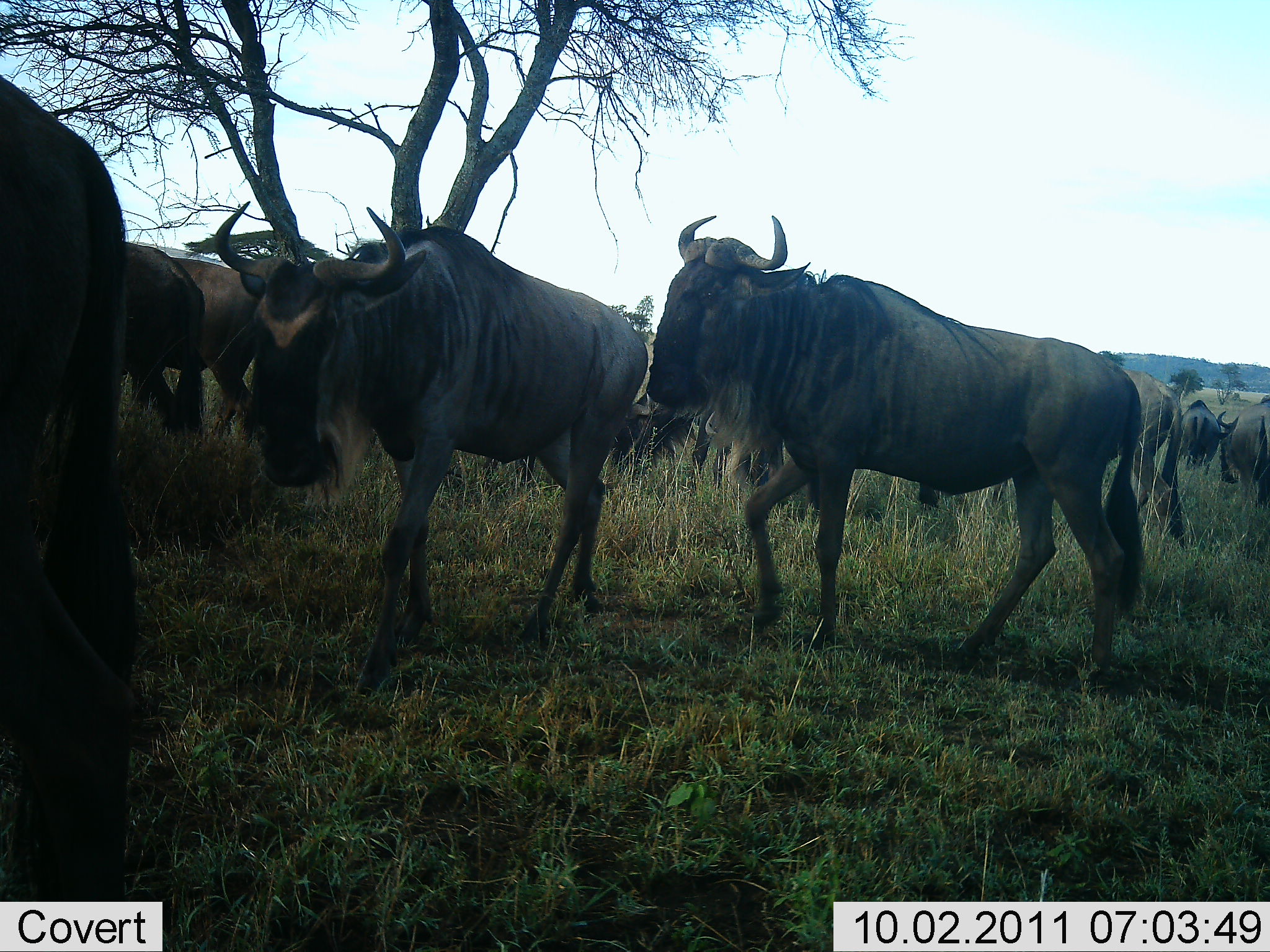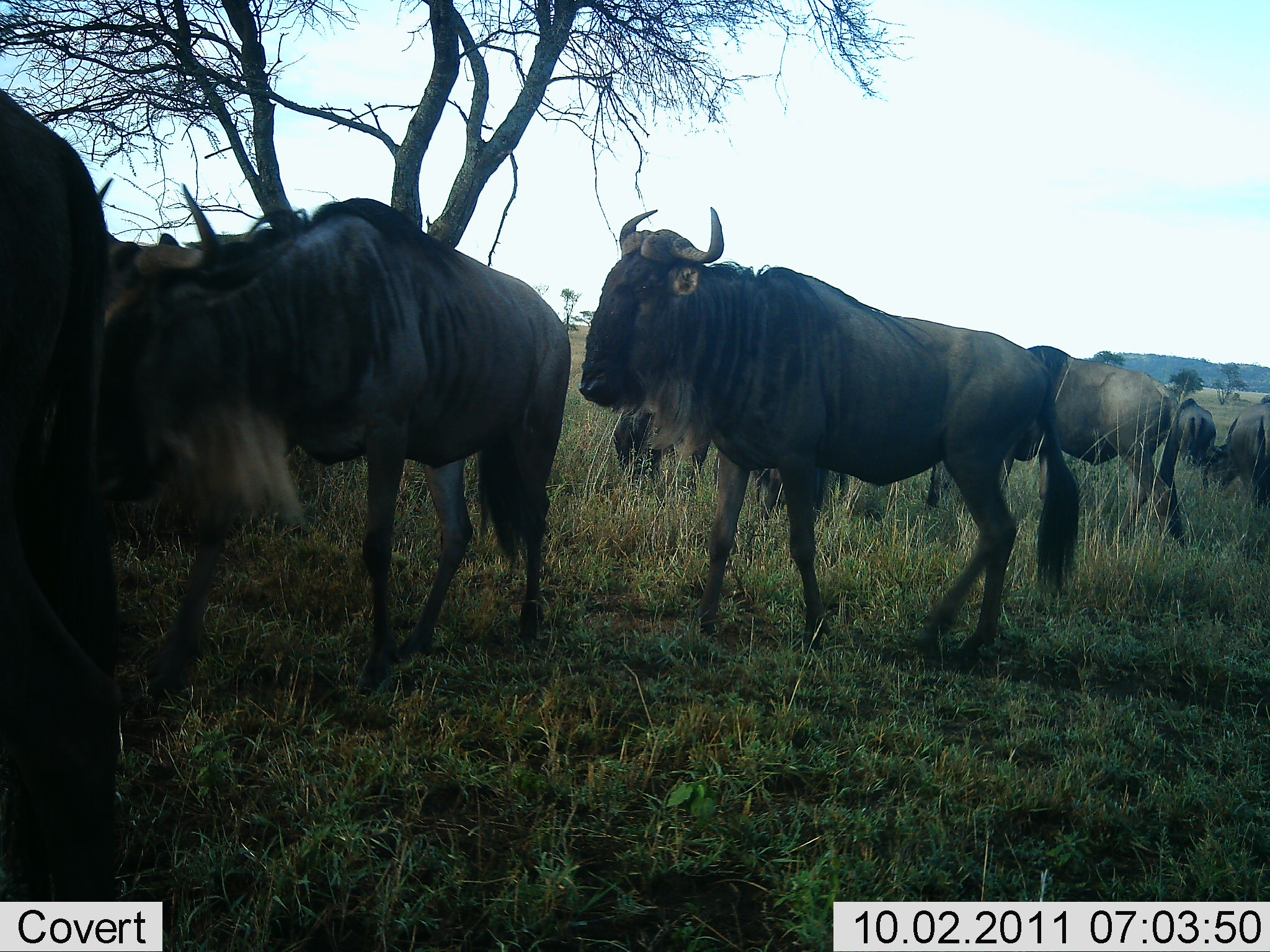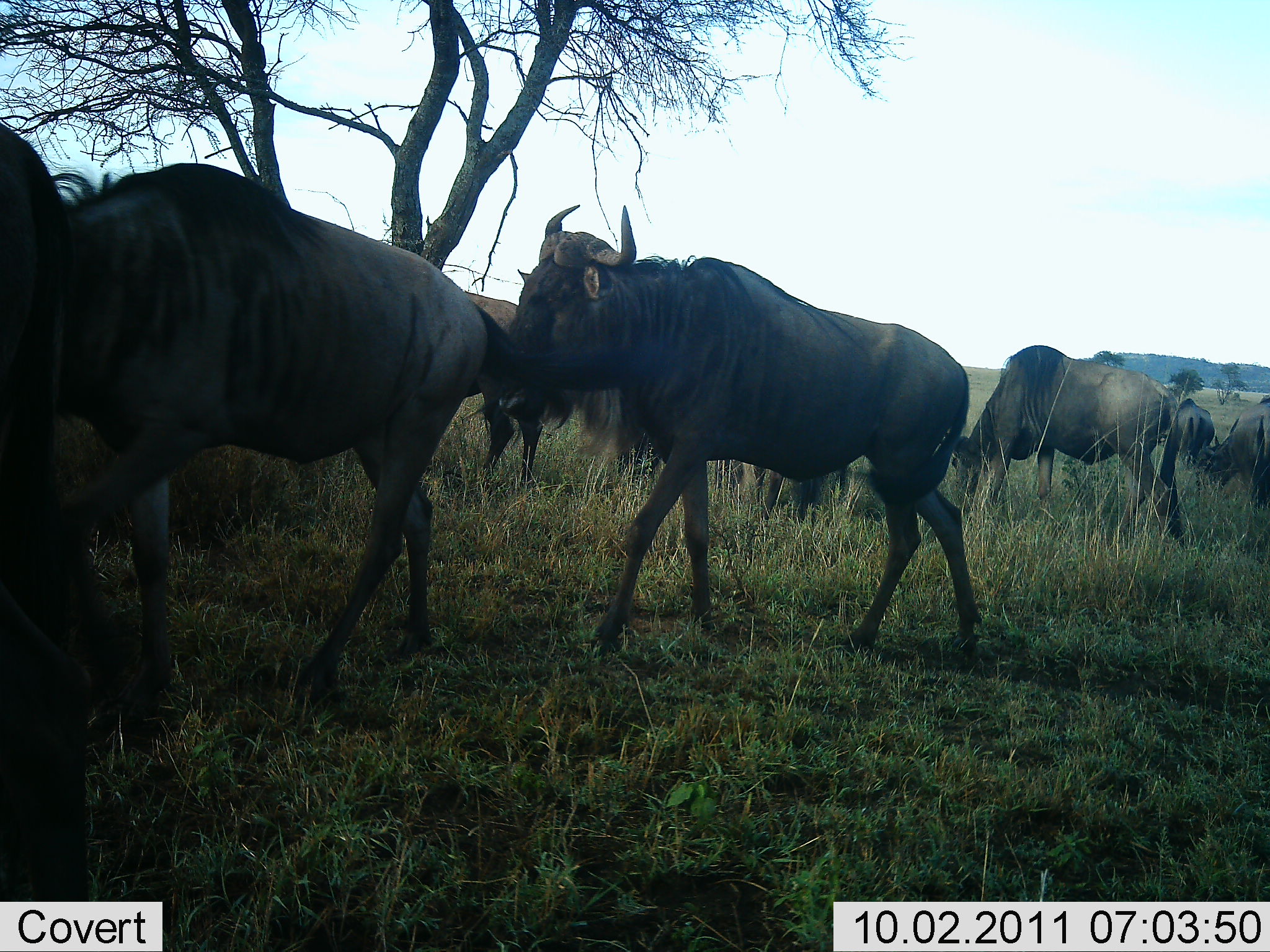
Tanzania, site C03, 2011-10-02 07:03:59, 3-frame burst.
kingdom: Animalia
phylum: Chordata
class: Mammalia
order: Artiodactyla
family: Bovidae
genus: Connochaetes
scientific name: Connochaetes taurinus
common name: blue wildebeest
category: wildebeest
Wildebeest (blue wildebeest) (Connochaetes taurinus), count 10. Behavior (volunteer vote fractions): standing 31%, resting 0%, moving 85%, interacting 0%. Young present (vote fraction): 0%. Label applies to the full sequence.